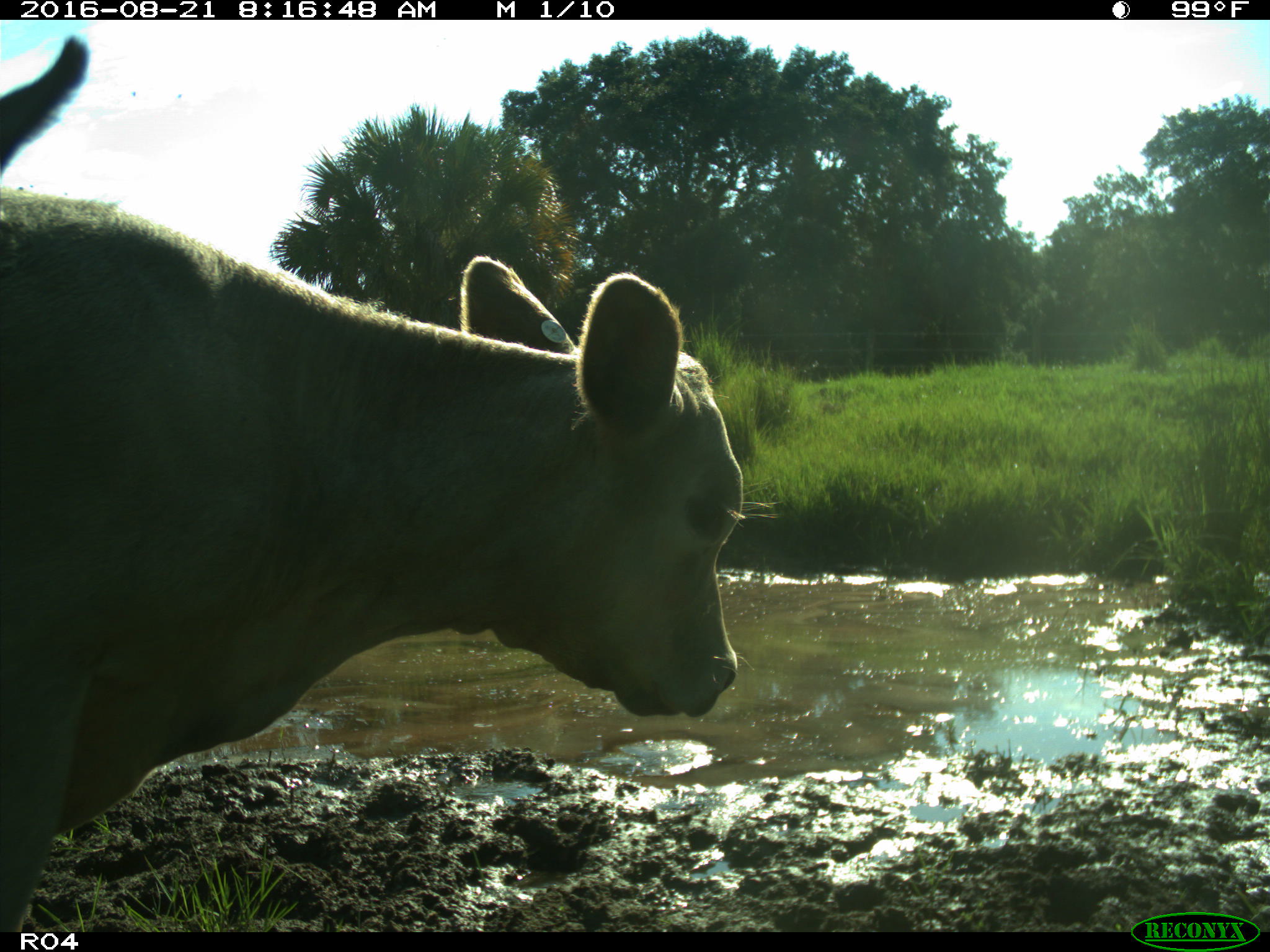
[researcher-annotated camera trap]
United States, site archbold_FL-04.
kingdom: Animalia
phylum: Chordata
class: Mammalia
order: Artiodactyla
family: Bovidae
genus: Bos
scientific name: Bos taurus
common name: domestic cow